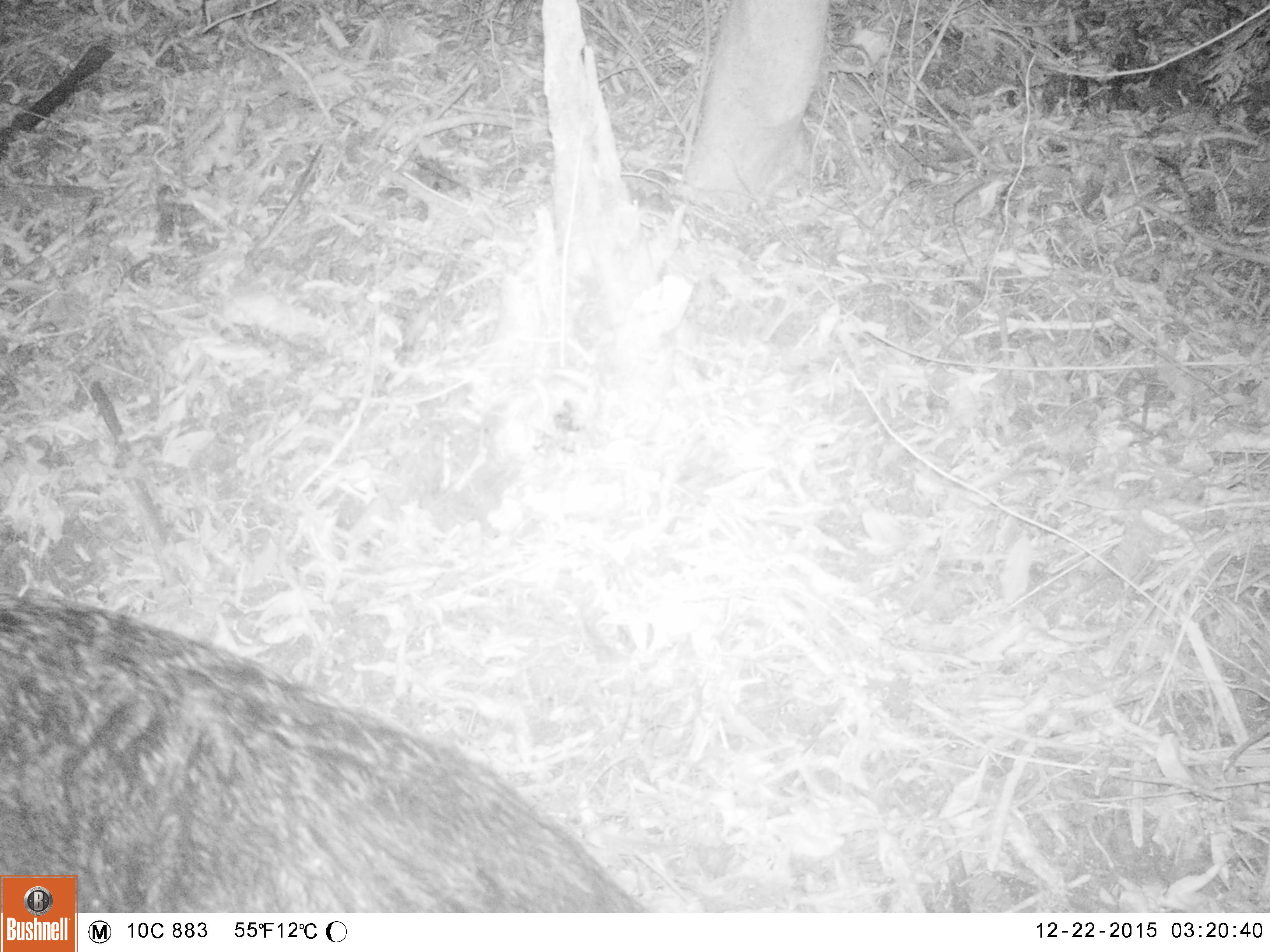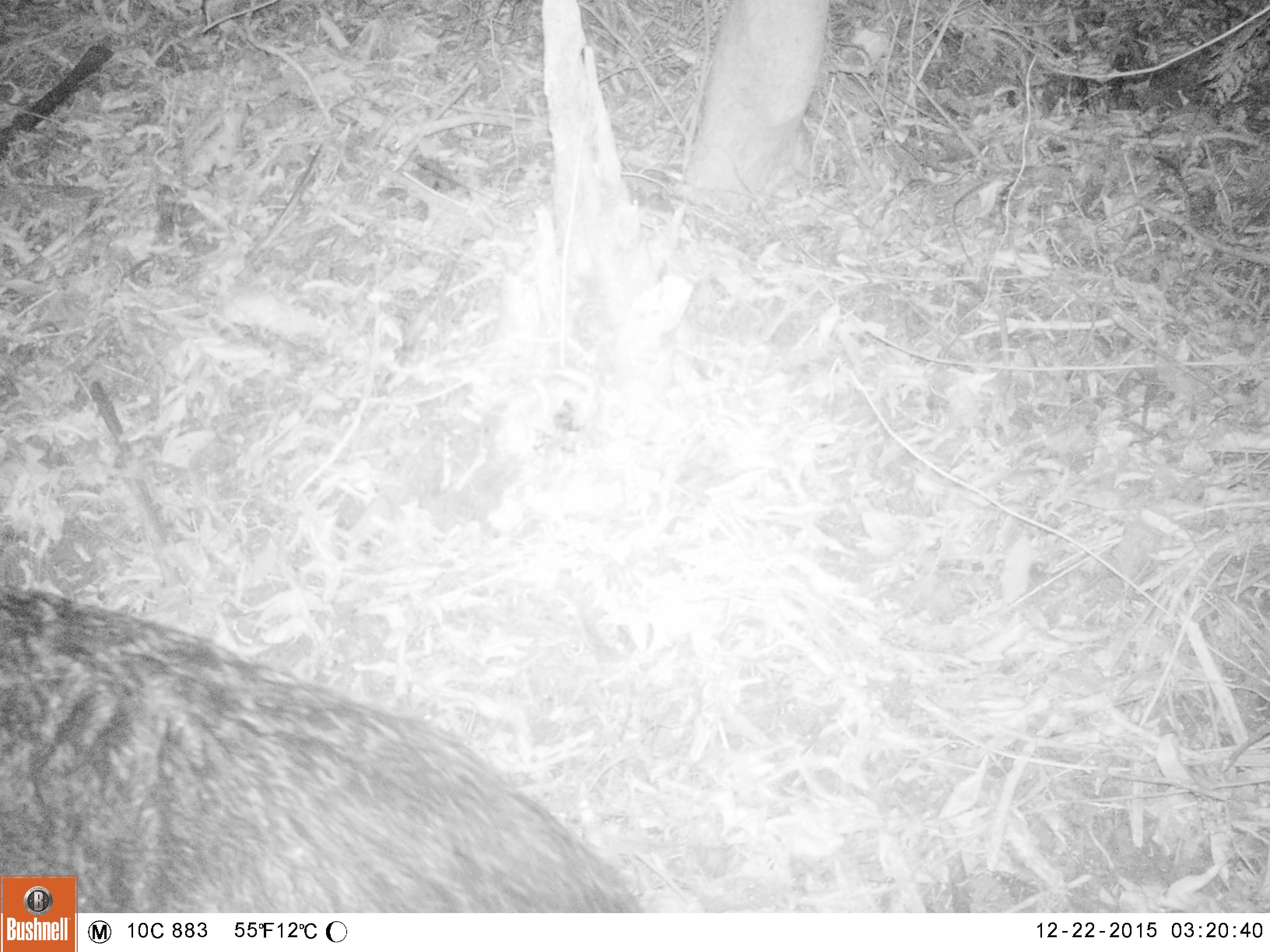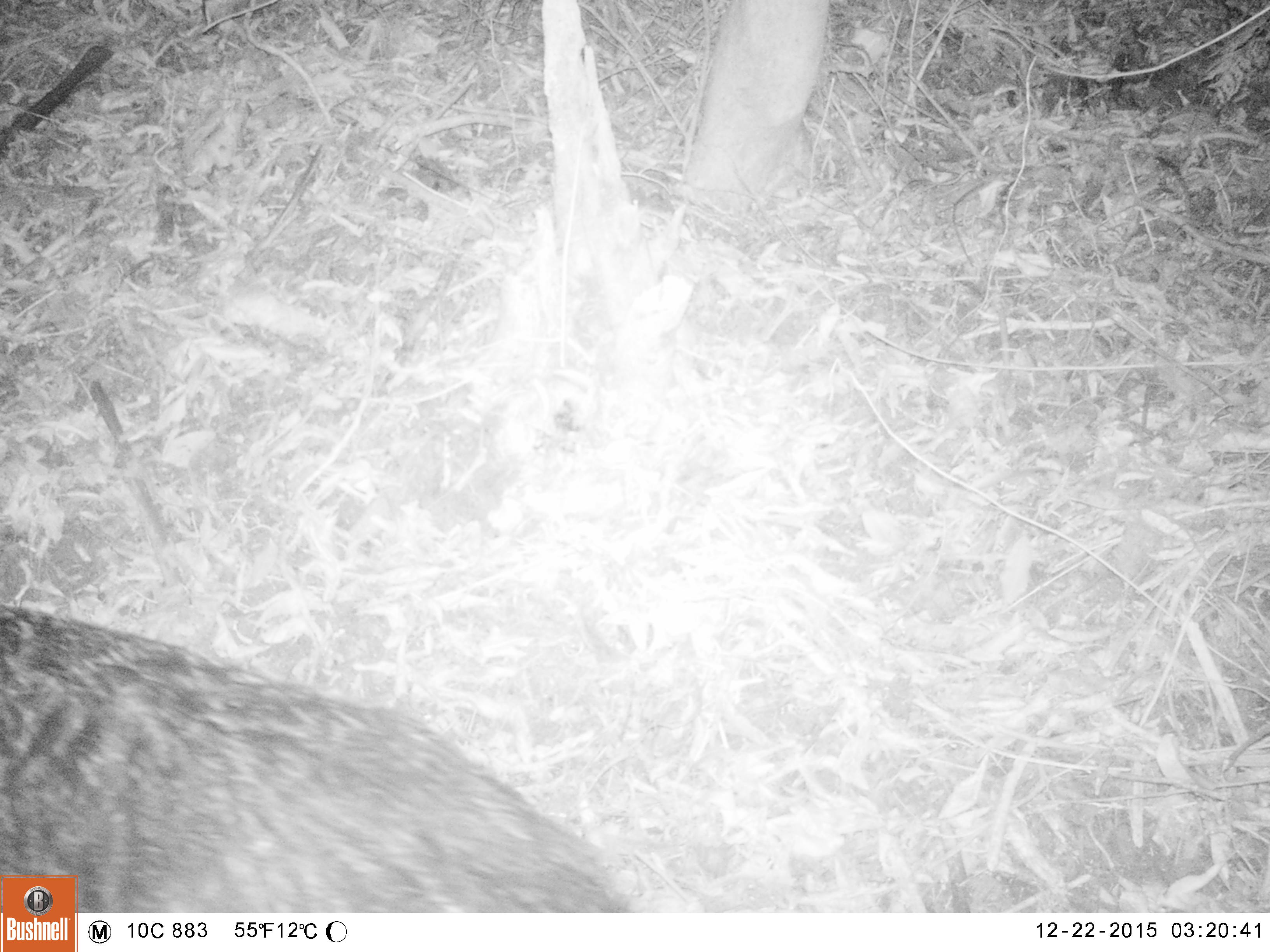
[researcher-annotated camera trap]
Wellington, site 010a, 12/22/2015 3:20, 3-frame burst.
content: unidentified animal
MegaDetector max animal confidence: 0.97